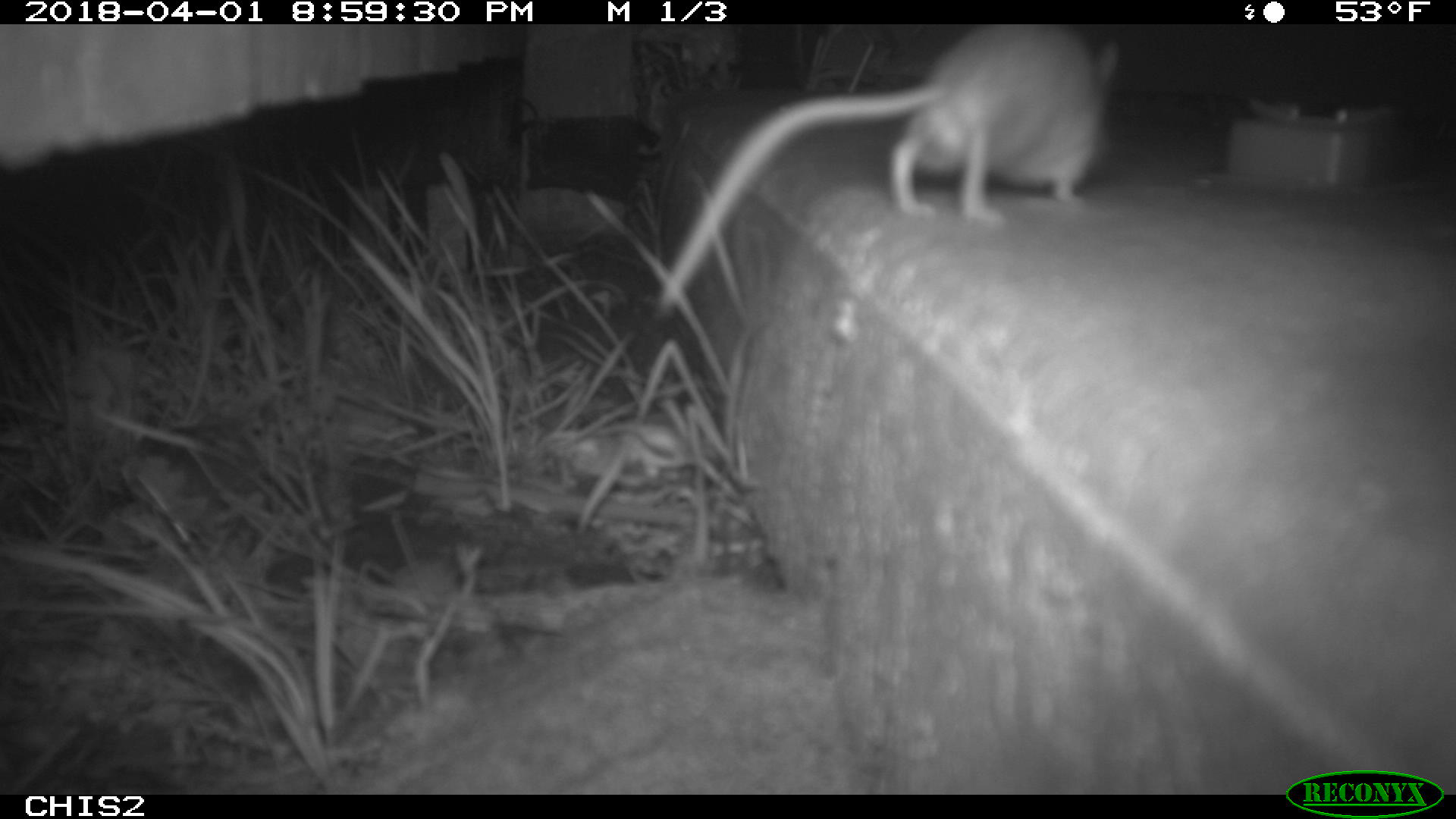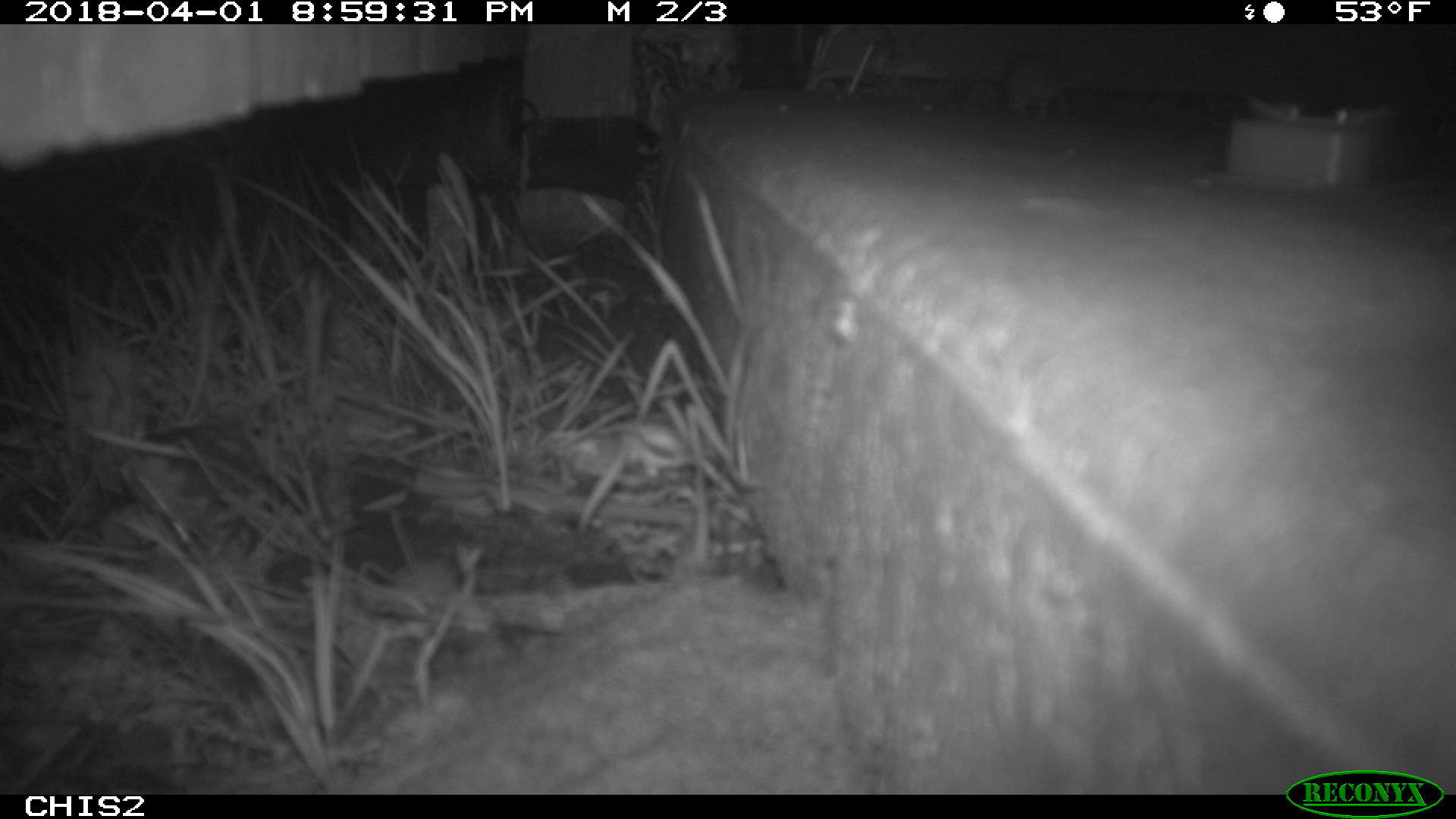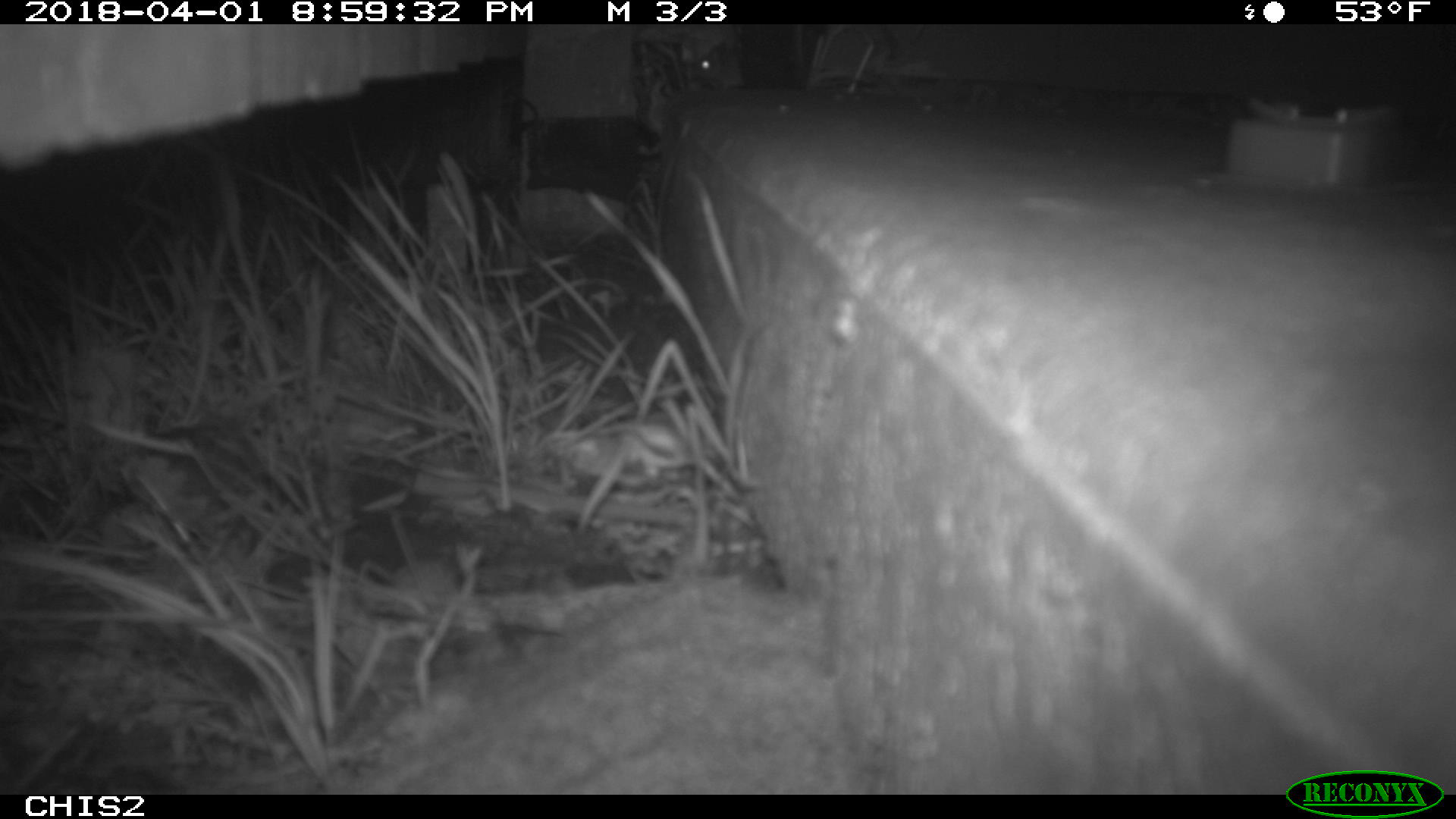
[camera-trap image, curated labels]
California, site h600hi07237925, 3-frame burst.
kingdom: Animalia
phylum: Chordata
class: Mammalia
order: Rodentia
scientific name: Rodentia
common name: rodent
Rodent (Rodentia).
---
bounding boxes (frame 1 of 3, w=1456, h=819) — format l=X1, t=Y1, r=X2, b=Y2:
rodent: l=657, t=24, r=1119, b=316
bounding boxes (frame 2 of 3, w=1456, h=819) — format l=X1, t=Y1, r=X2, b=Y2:
rodent: l=1005, t=52, r=1065, b=118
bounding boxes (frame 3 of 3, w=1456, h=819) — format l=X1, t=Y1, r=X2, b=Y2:
rodent: l=679, t=42, r=730, b=89